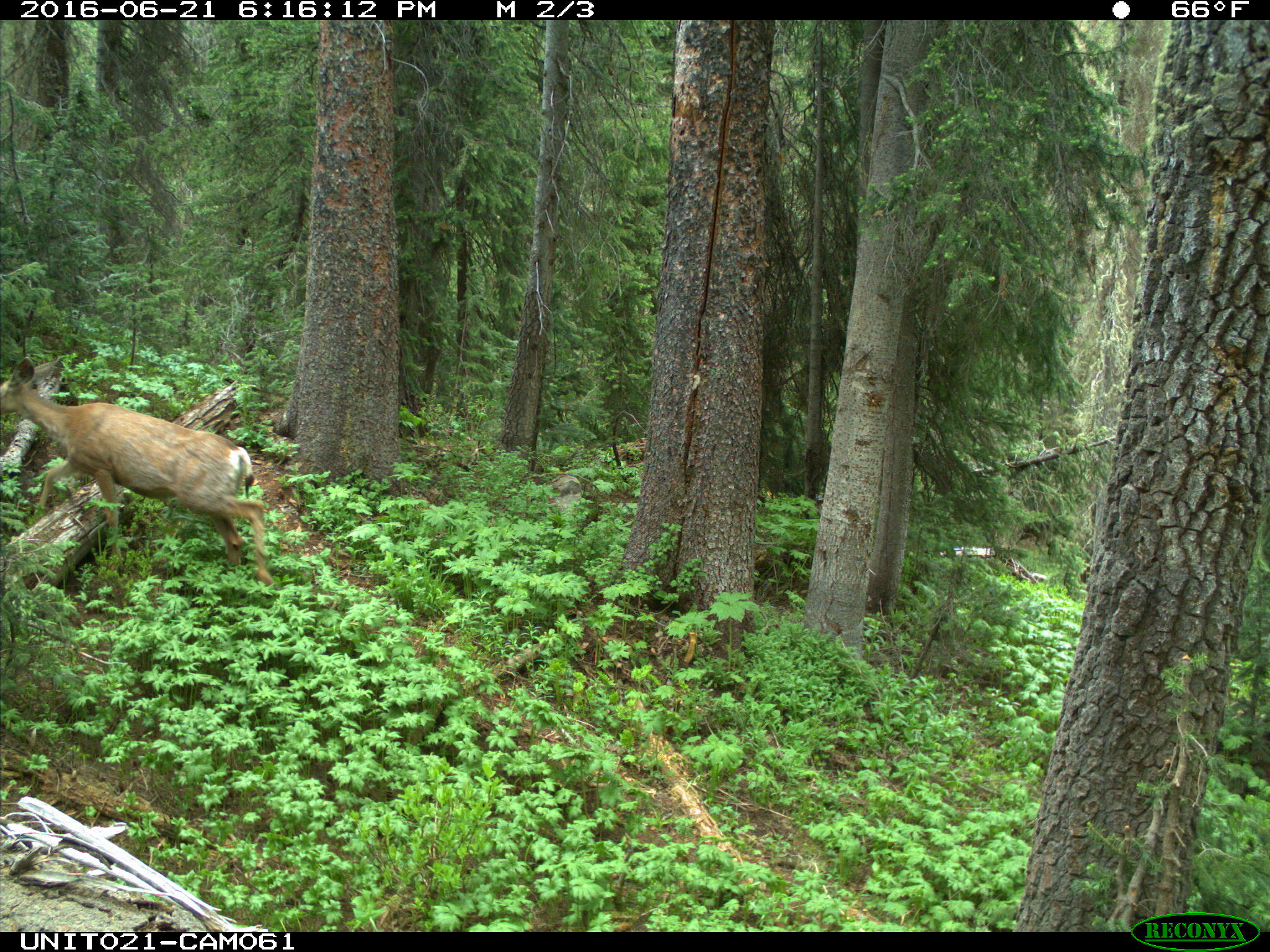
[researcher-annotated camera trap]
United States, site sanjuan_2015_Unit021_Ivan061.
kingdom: Animalia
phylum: Chordata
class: Mammalia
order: Artiodactyla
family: Cervidae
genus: Odocoileus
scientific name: Odocoileus hemionus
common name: mule deer